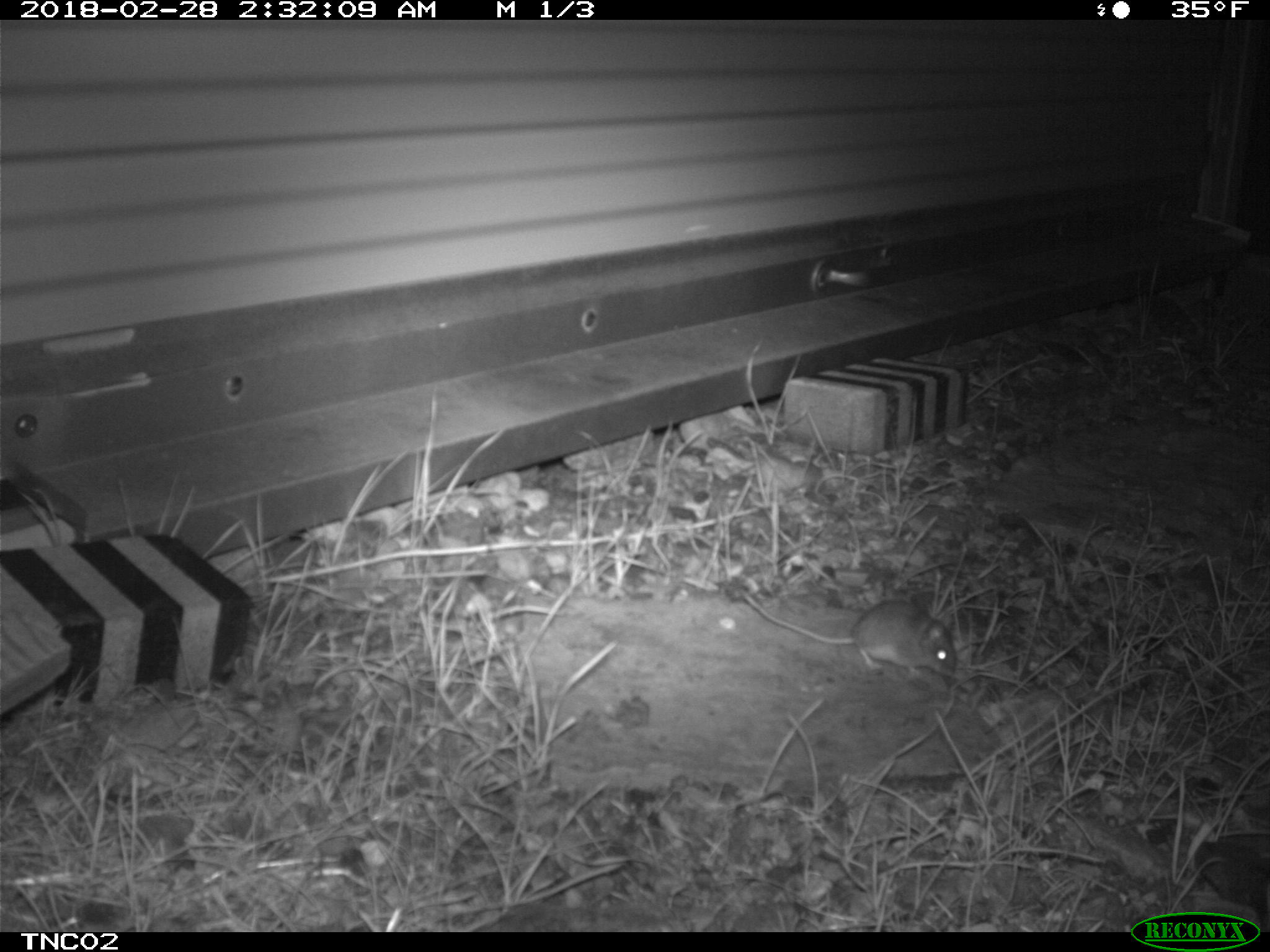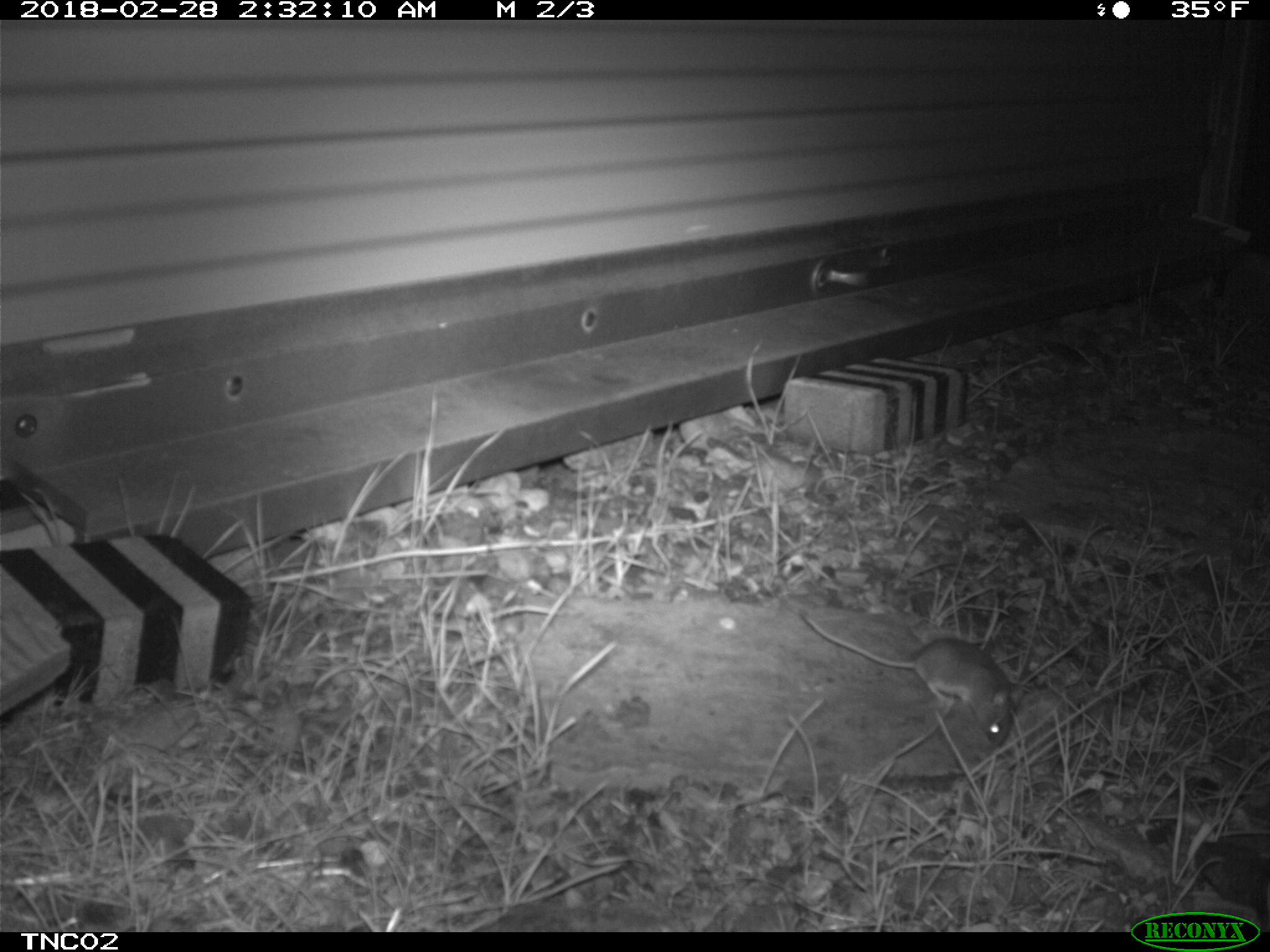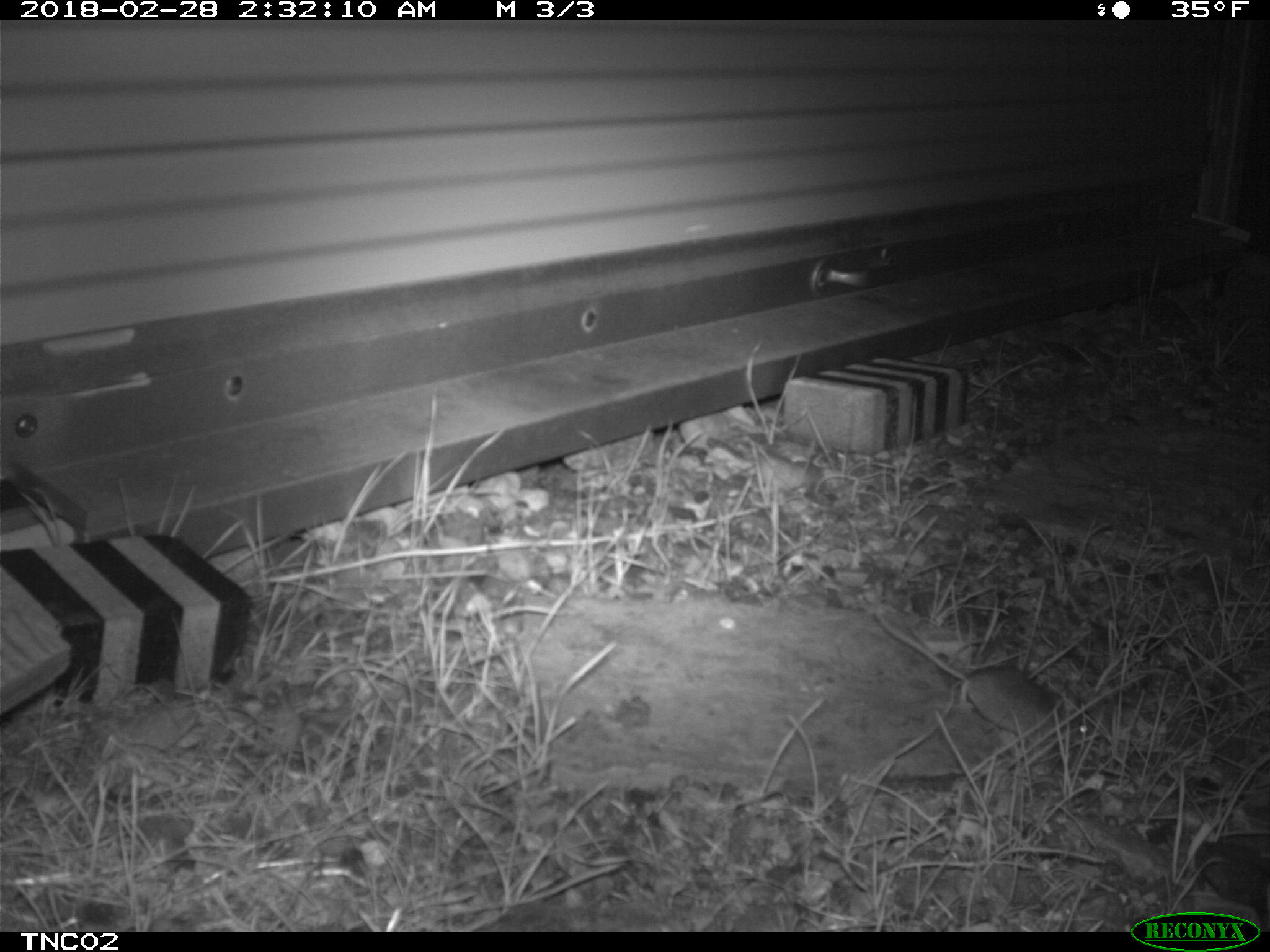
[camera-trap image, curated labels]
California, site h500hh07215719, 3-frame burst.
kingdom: Animalia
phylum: Chordata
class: Mammalia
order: Rodentia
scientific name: Rodentia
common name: rodent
Rodent (Rodentia).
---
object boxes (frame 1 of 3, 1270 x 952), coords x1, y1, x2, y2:
rodent: 740, 585, 959, 676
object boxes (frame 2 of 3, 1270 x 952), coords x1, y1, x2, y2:
rodent: 799, 610, 1023, 747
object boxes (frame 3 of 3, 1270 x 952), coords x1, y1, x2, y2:
rodent: 873, 610, 1093, 746